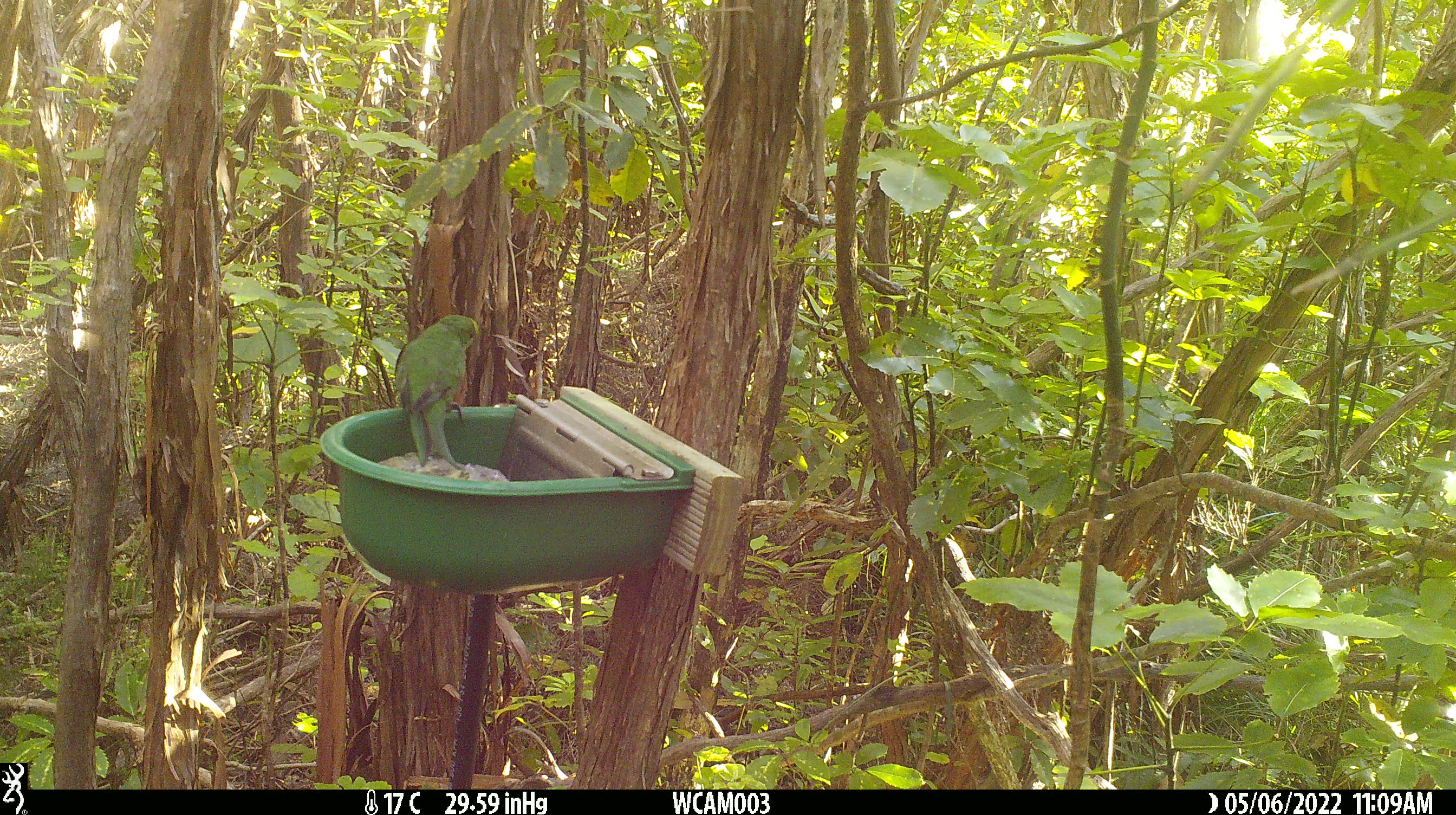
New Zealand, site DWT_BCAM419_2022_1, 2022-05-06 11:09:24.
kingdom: Animalia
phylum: Chordata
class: Aves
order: Psittaciformes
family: Psittaculidae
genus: Cyanoramphus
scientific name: Cyanoramphus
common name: parakeet